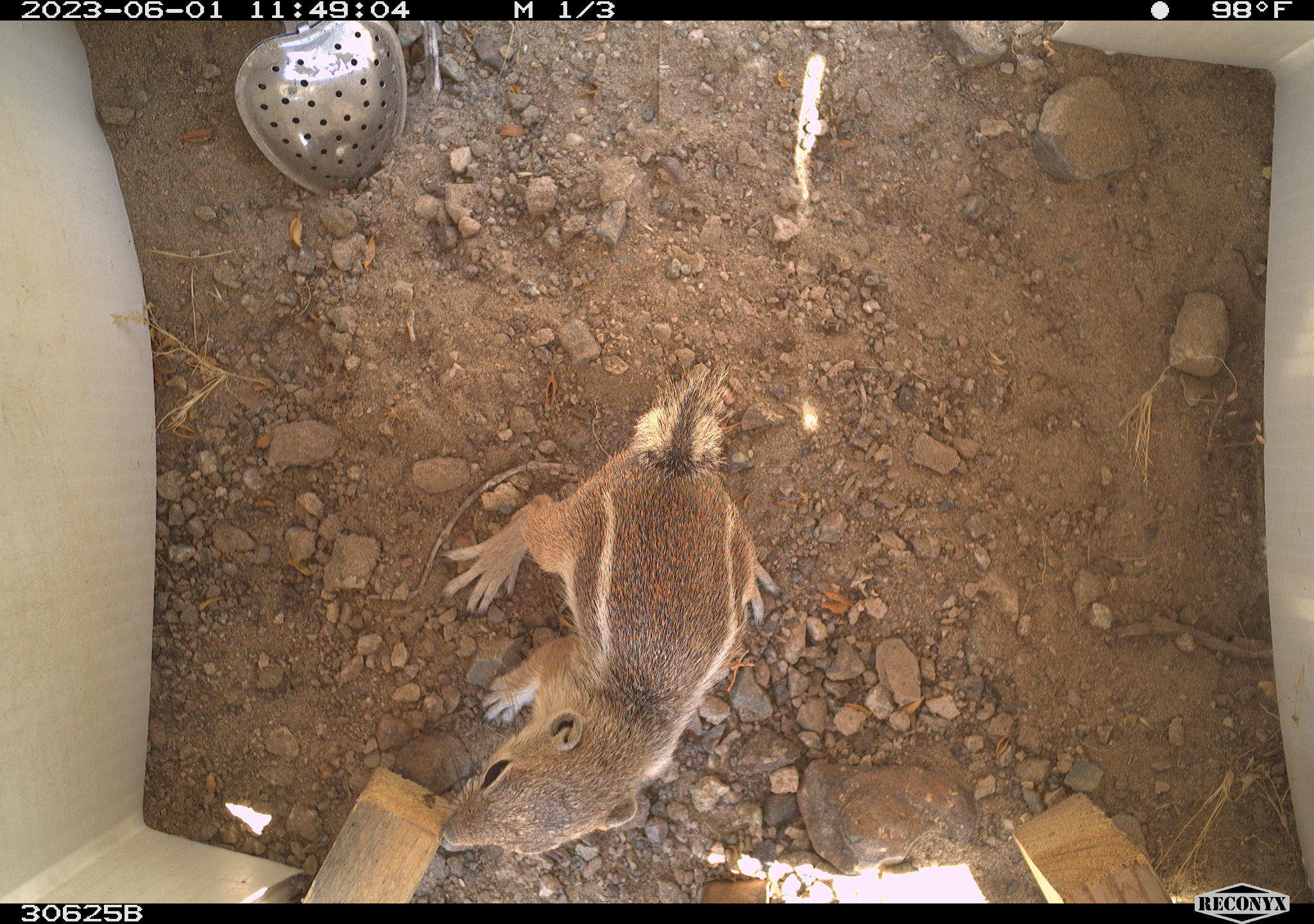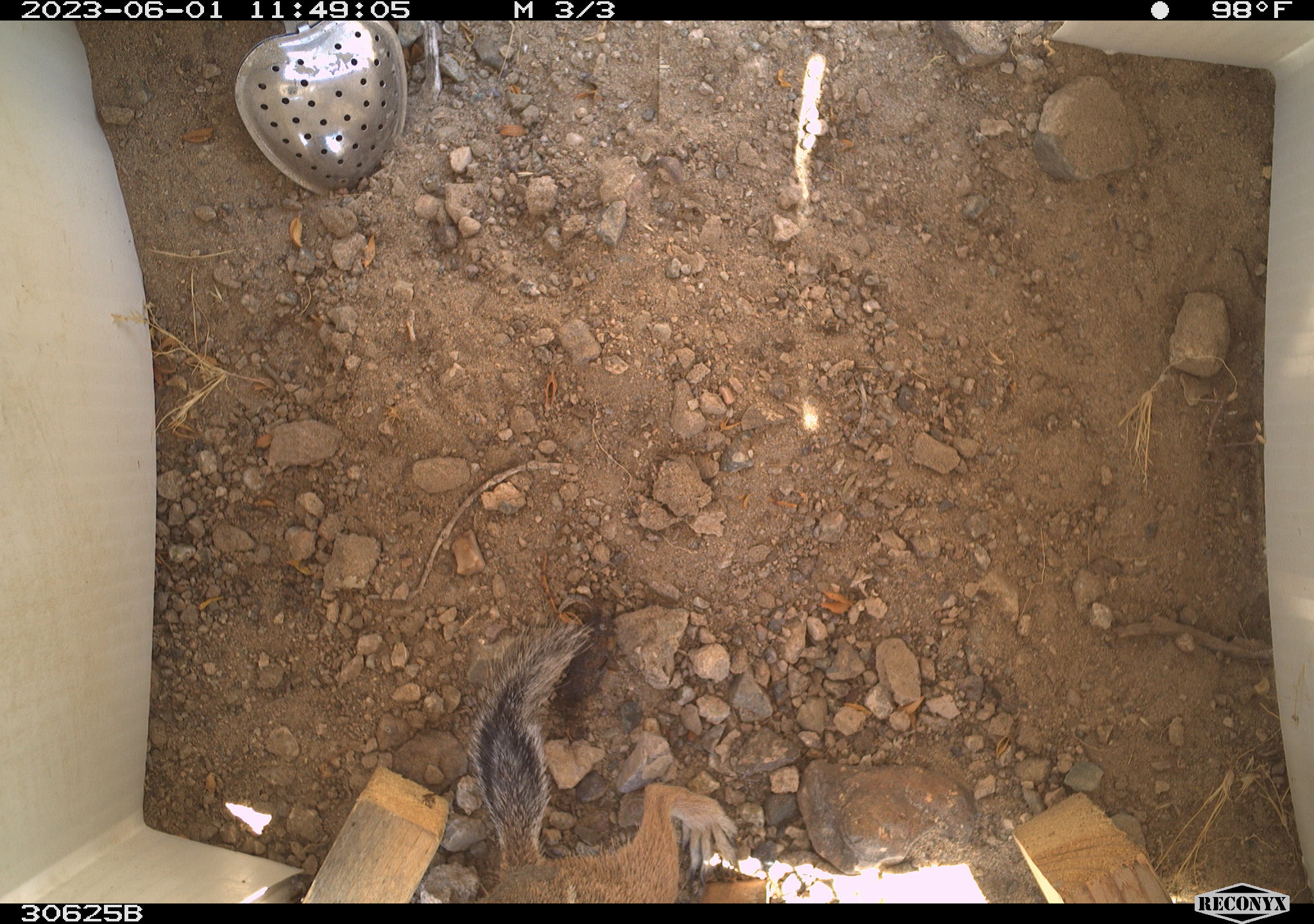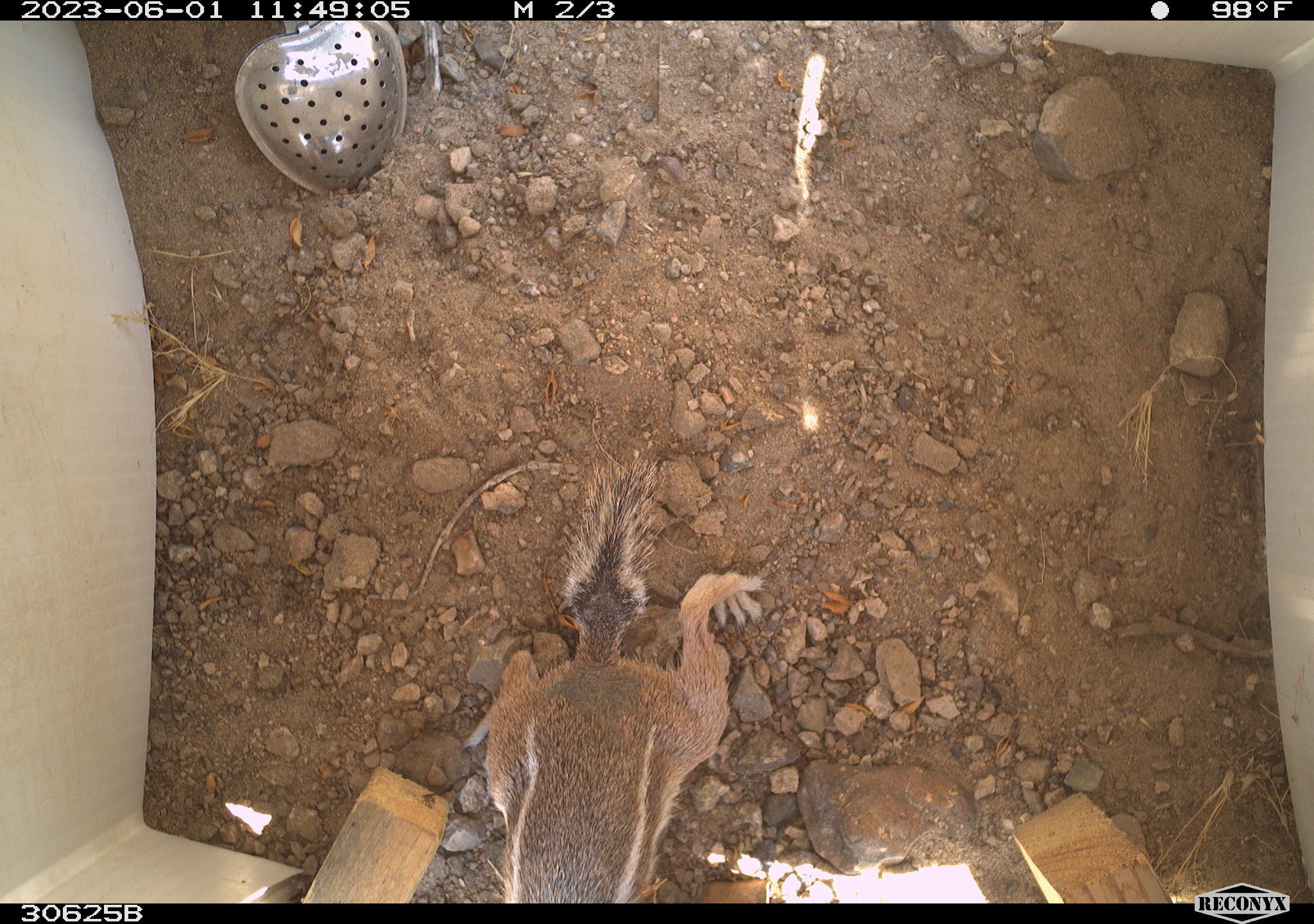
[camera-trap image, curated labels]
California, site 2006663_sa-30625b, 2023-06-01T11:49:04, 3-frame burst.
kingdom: Animalia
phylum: Chordata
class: Mammalia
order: Rodentia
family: Sciuridae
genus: Ammospermophilus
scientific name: Ammospermophilus leucurus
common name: white-tailed antelope squirrel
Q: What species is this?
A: White-tailed antelope squirrel (Ammospermophilus leucurus).